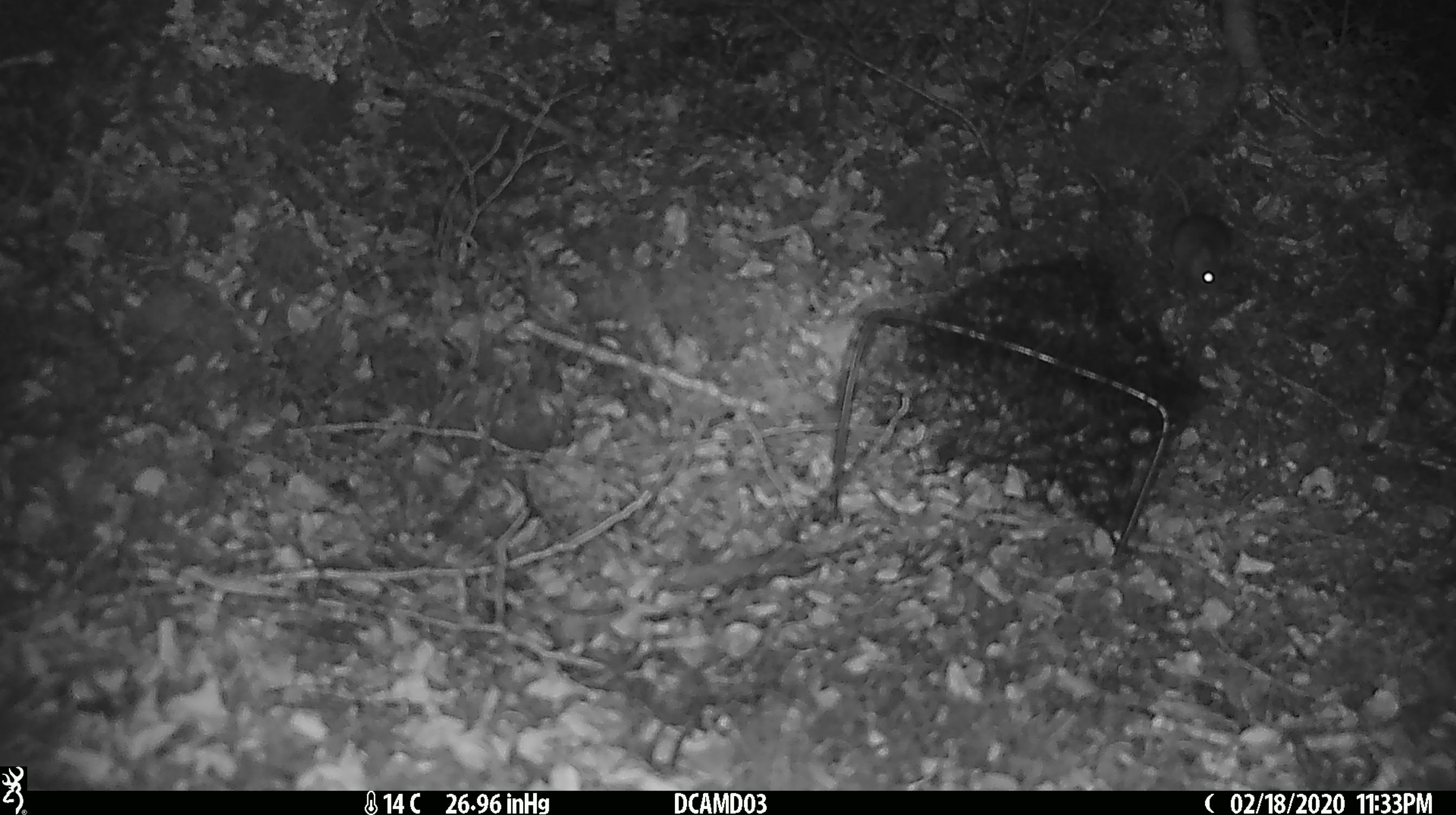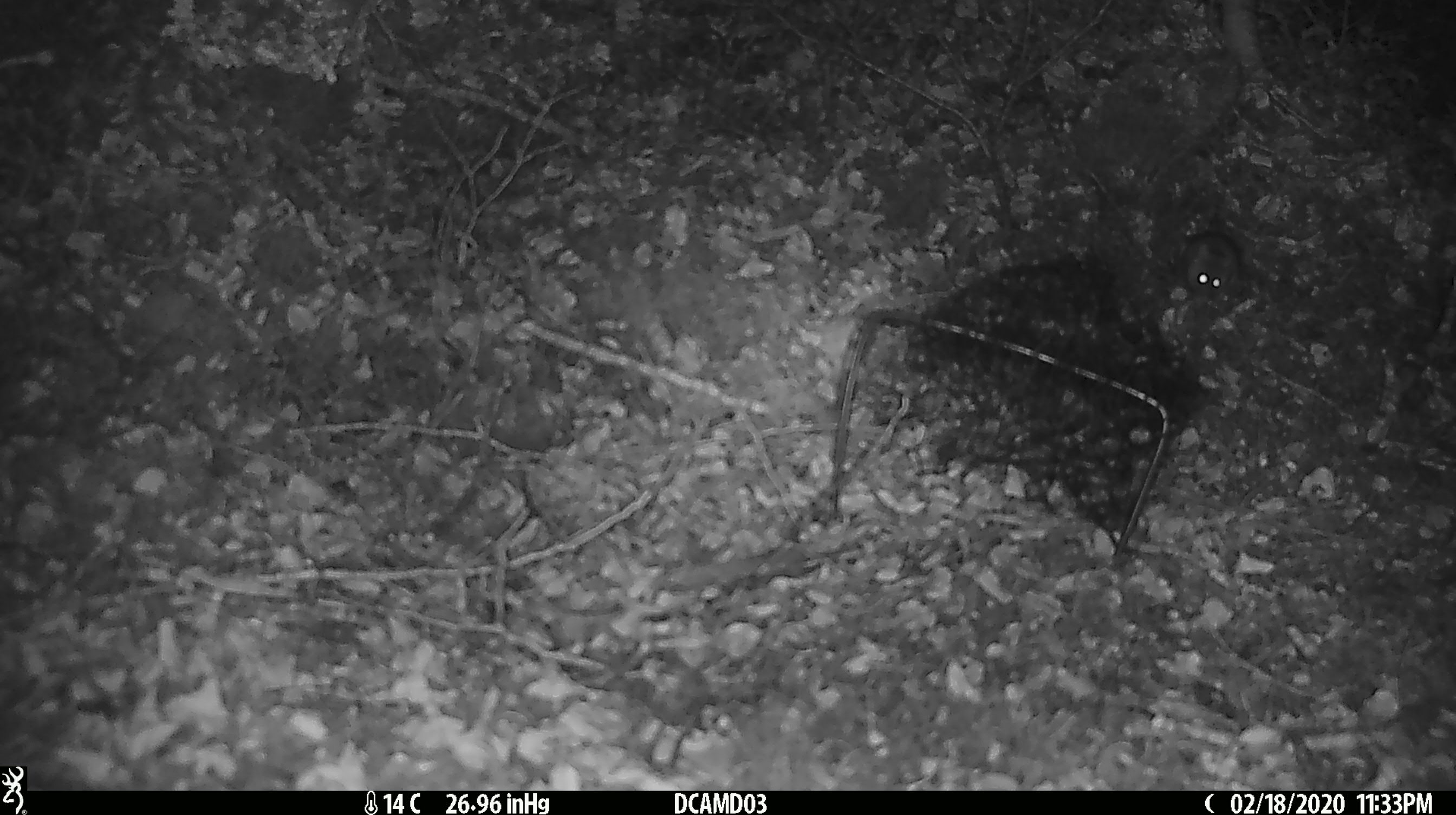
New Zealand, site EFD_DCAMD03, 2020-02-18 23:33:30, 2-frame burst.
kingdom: Animalia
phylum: Chordata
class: Mammalia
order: Rodentia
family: Muridae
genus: Mus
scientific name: Mus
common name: mouse